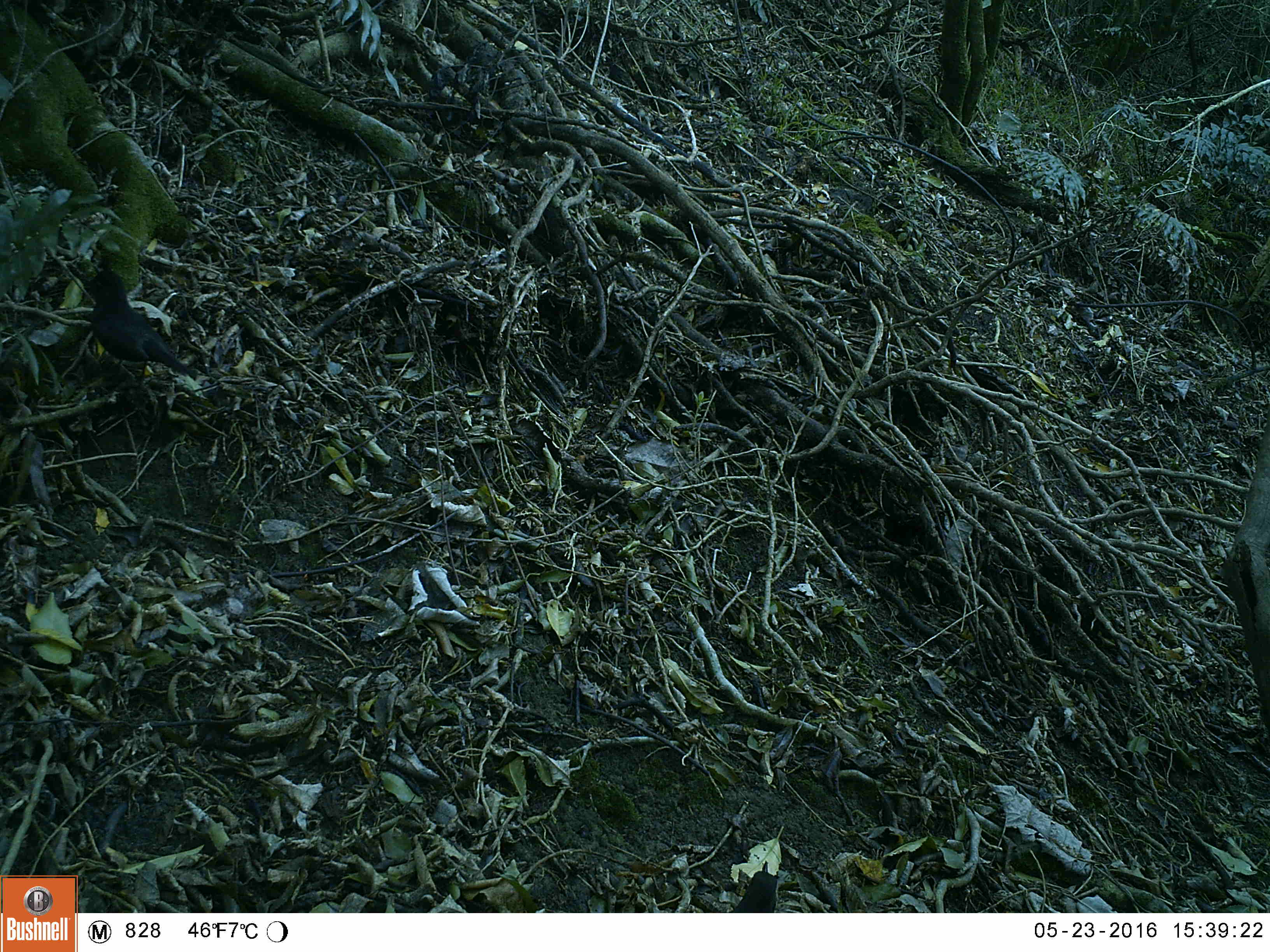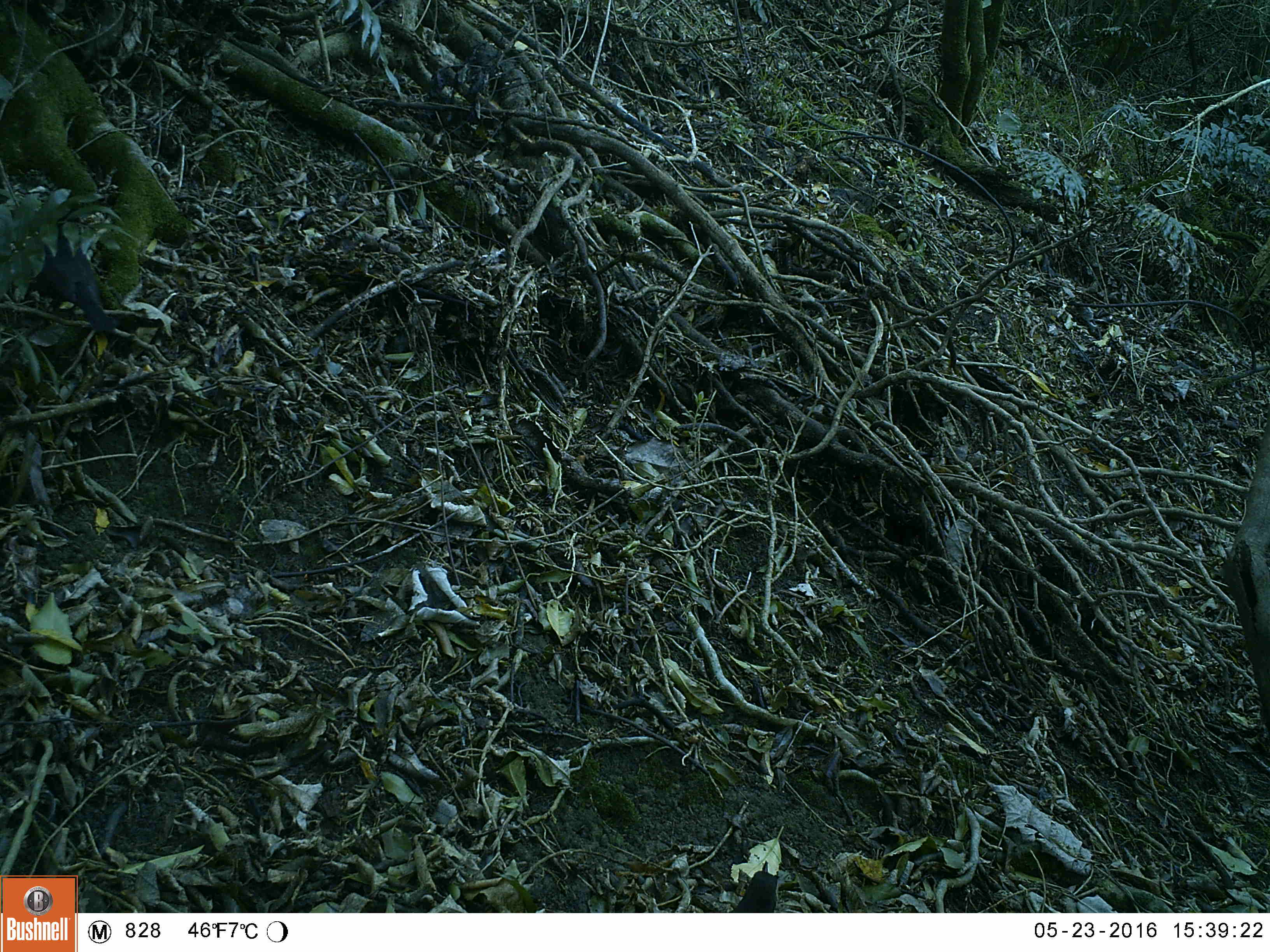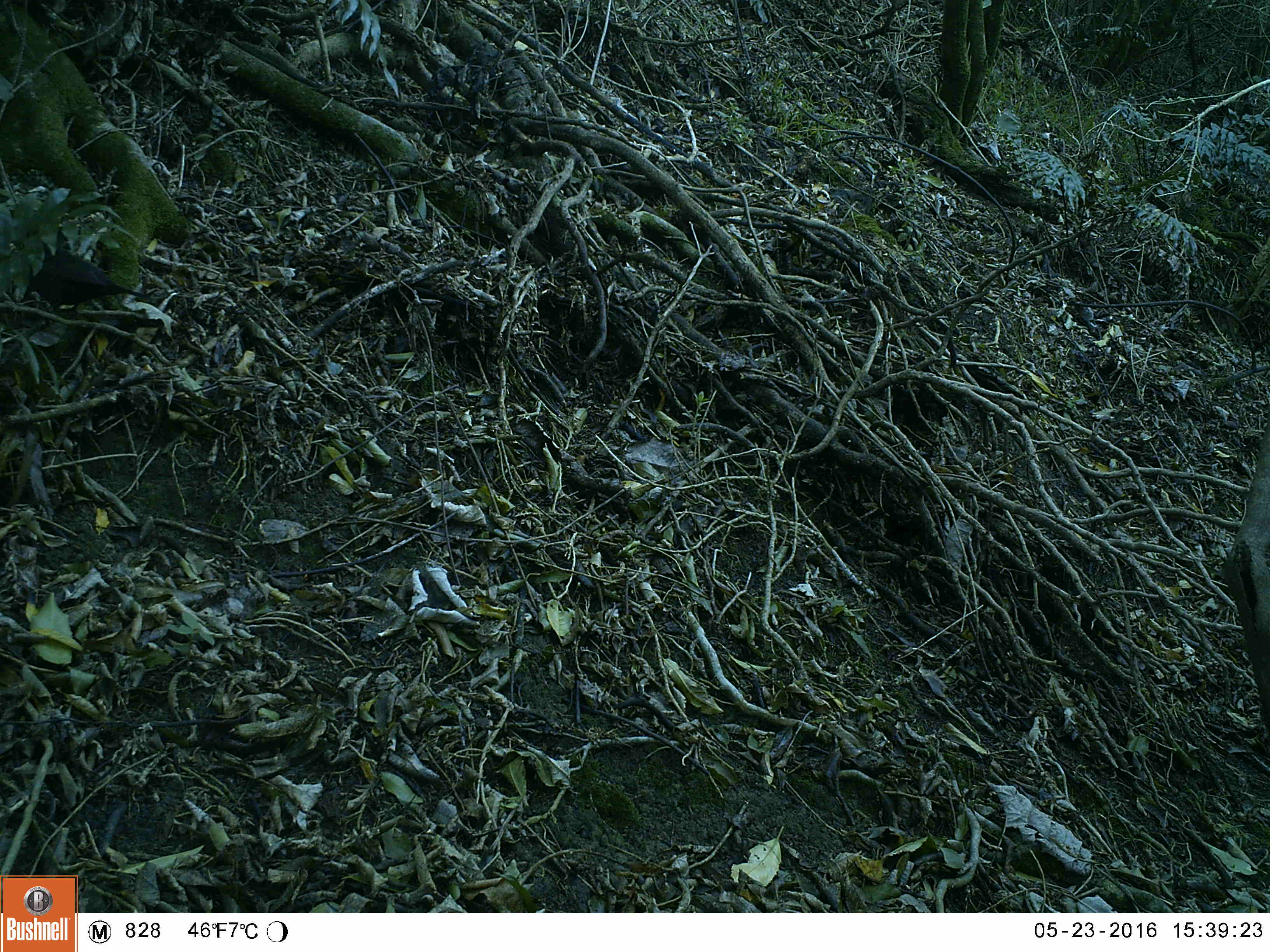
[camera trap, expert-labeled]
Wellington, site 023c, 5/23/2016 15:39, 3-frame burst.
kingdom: Animalia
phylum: Chordata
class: Aves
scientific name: Aves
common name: bird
Bird (Aves).